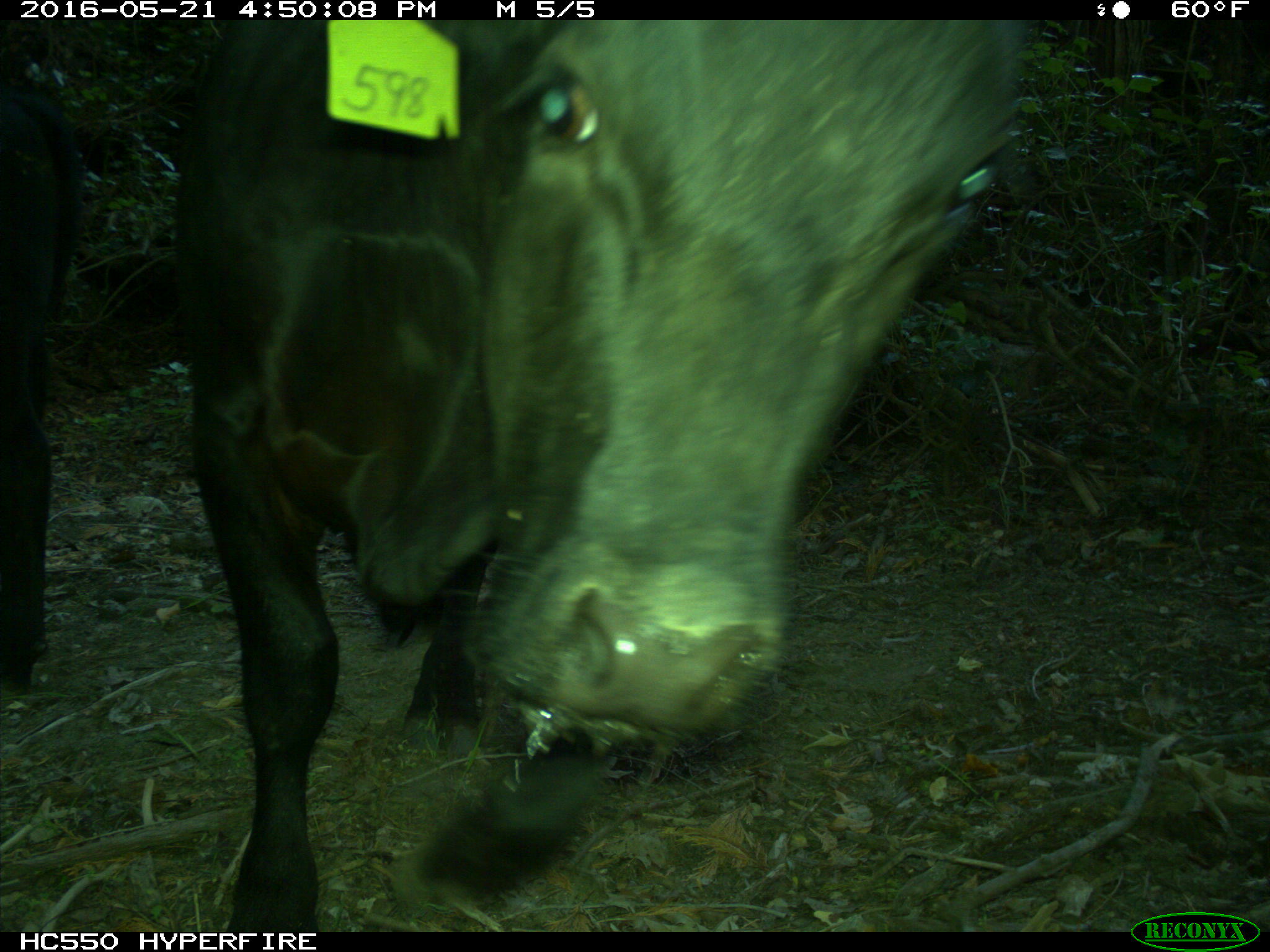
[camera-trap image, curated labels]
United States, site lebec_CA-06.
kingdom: Animalia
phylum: Chordata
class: Mammalia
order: Artiodactyla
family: Bovidae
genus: Bos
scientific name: Bos taurus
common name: domestic cow